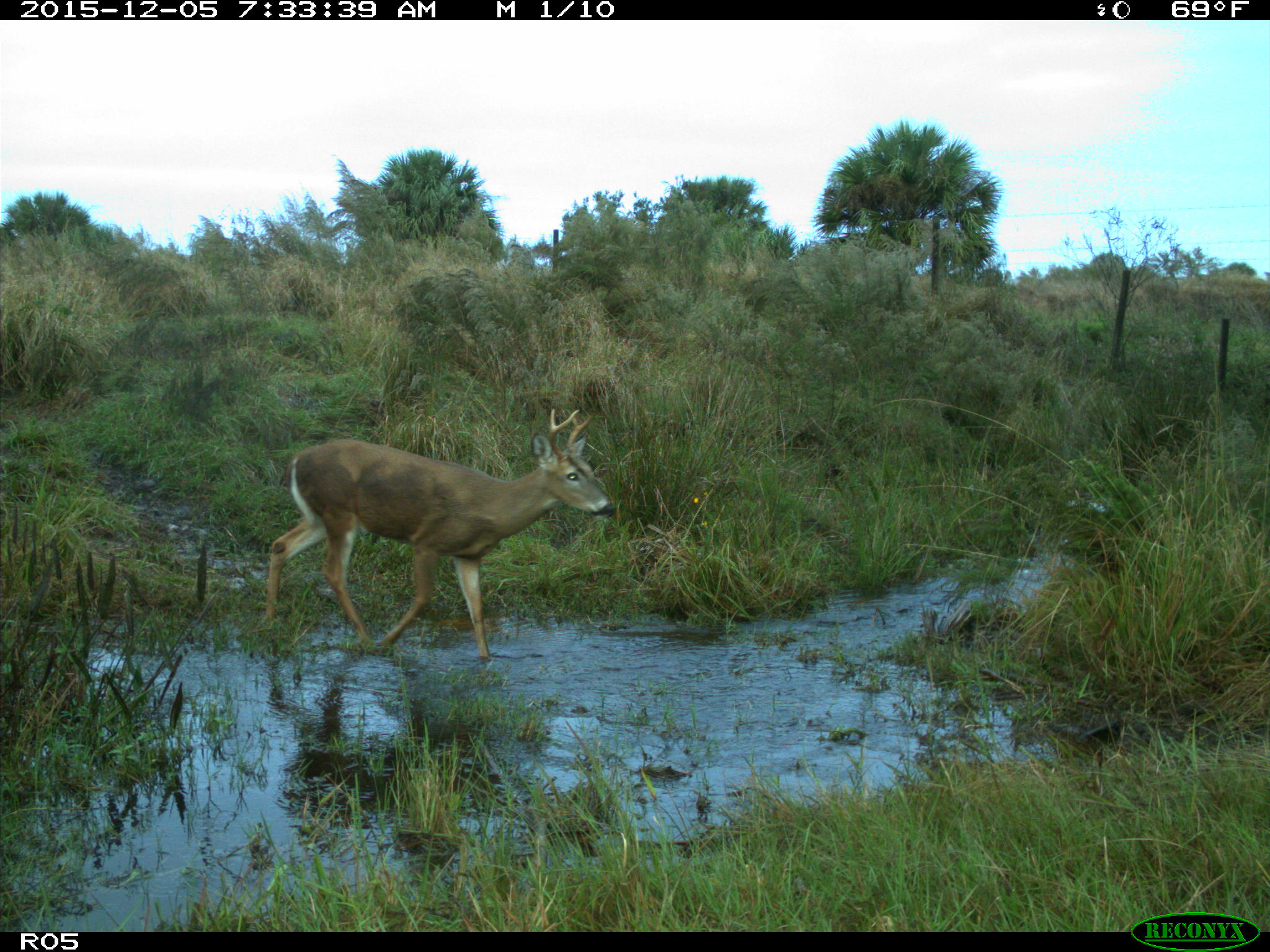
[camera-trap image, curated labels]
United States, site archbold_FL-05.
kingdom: Animalia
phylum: Chordata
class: Mammalia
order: Artiodactyla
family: Cervidae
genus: Odocoileus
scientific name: Odocoileus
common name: deer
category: unidentified deer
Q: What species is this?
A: Unidentified deer (deer) (Odocoileus).